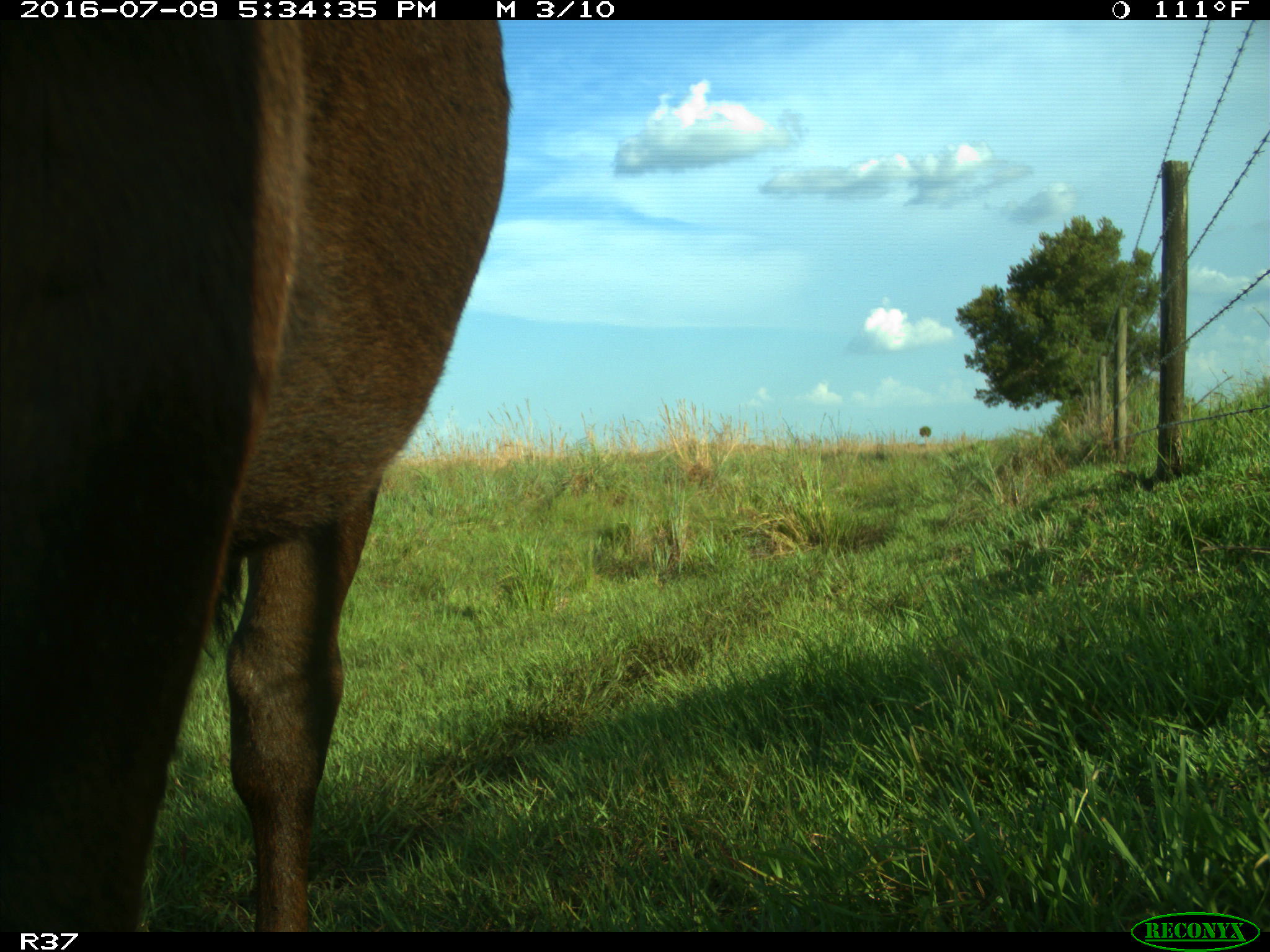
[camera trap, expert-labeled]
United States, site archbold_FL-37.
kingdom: Animalia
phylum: Chordata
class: Mammalia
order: Artiodactyla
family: Bovidae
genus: Bos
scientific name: Bos taurus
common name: domestic cow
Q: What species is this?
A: Bos taurus (domestic cow).